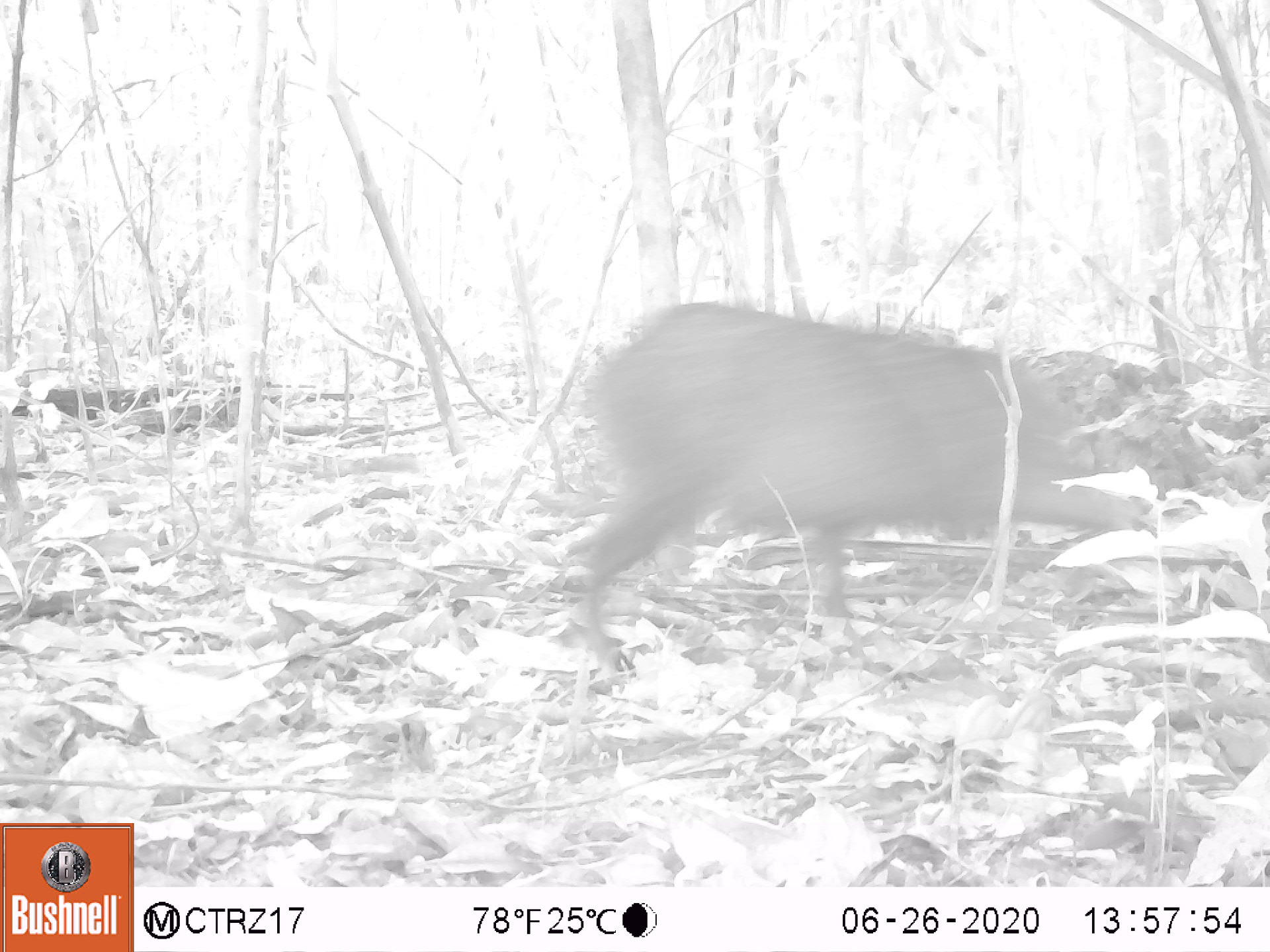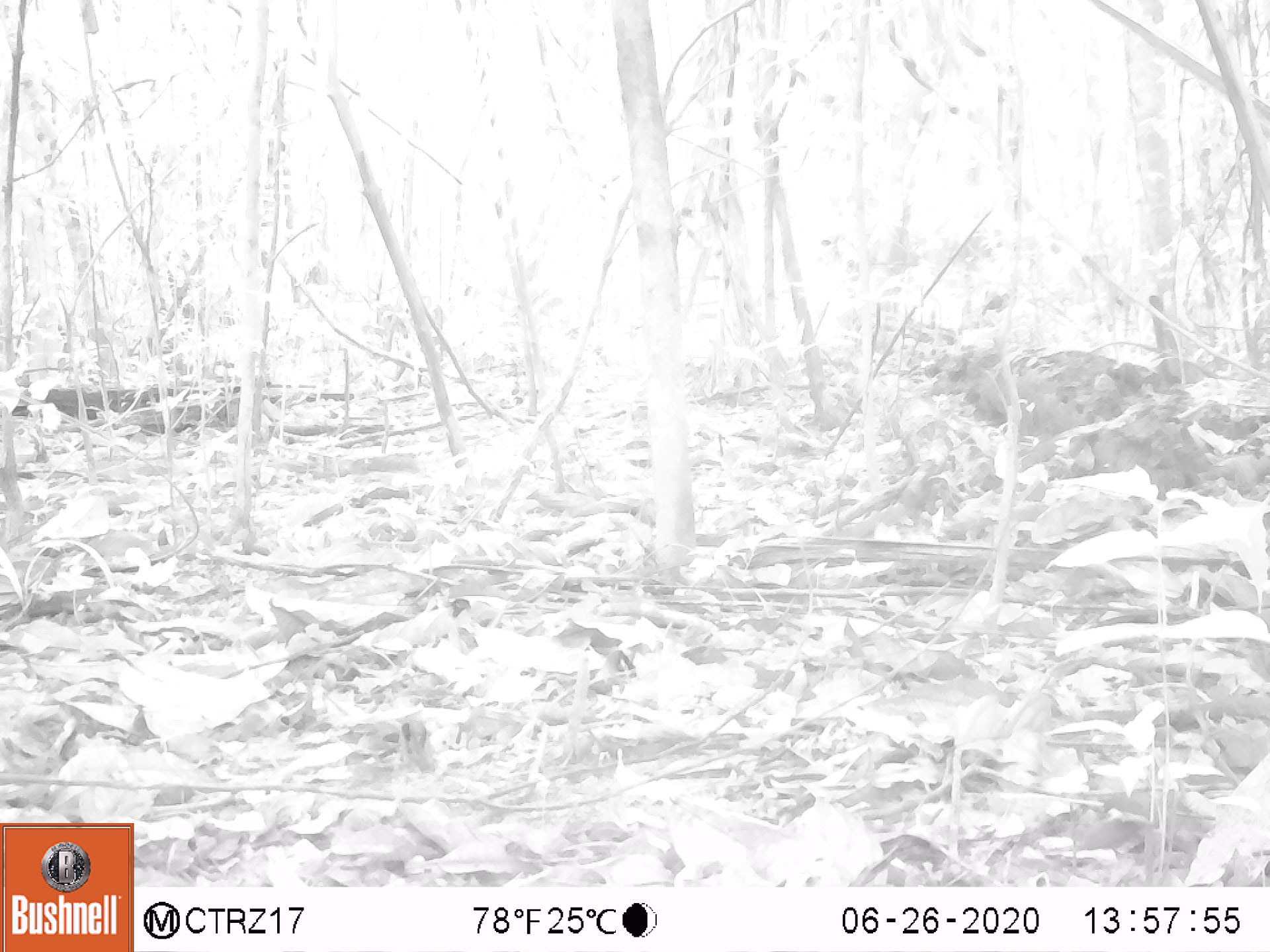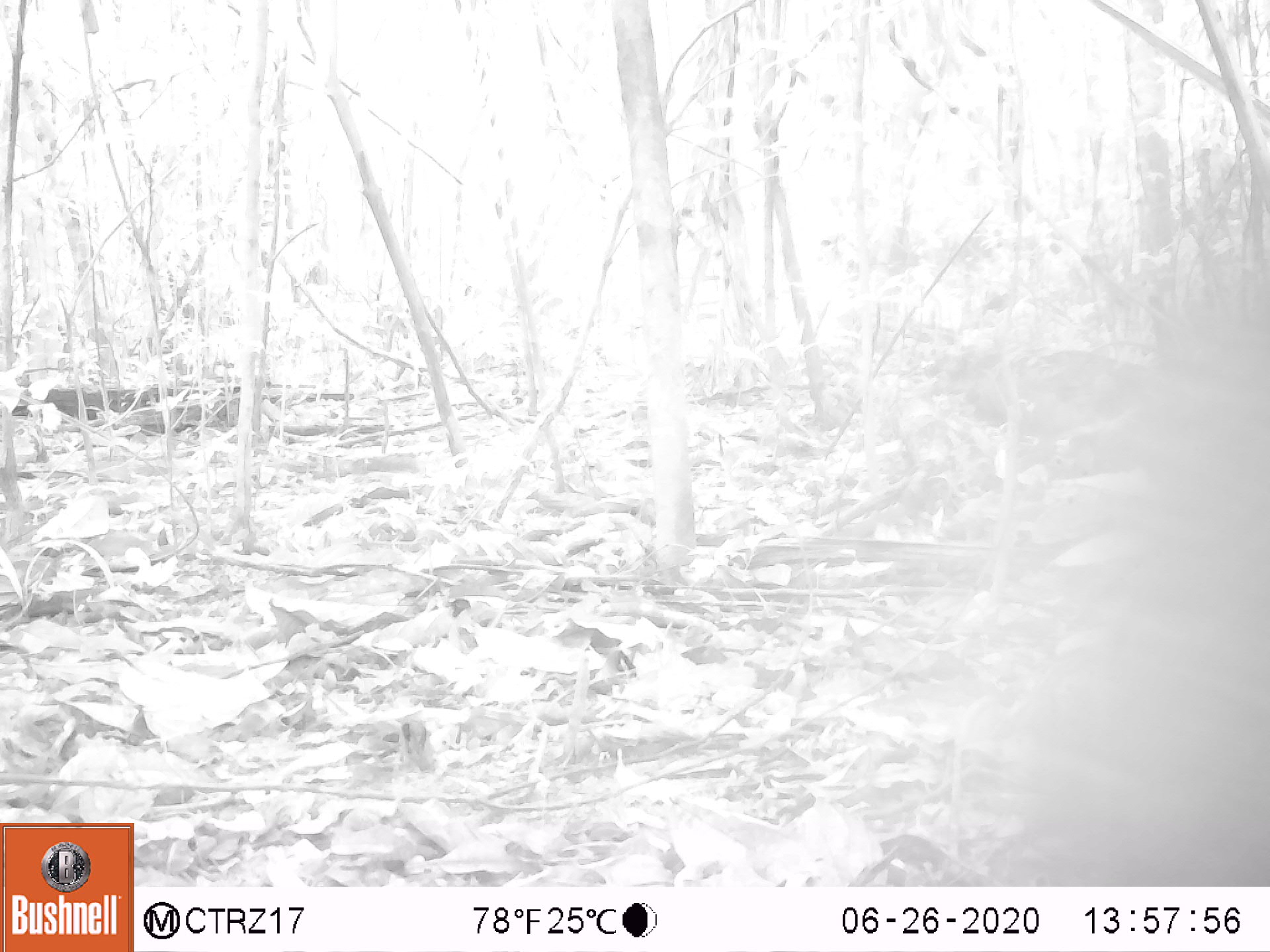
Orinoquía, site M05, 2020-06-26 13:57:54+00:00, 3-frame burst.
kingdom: Animalia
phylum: Chordata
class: Mammalia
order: Artiodactyla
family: Tayassuidae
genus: Pecari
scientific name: Pecari tajacu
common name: collared peccary